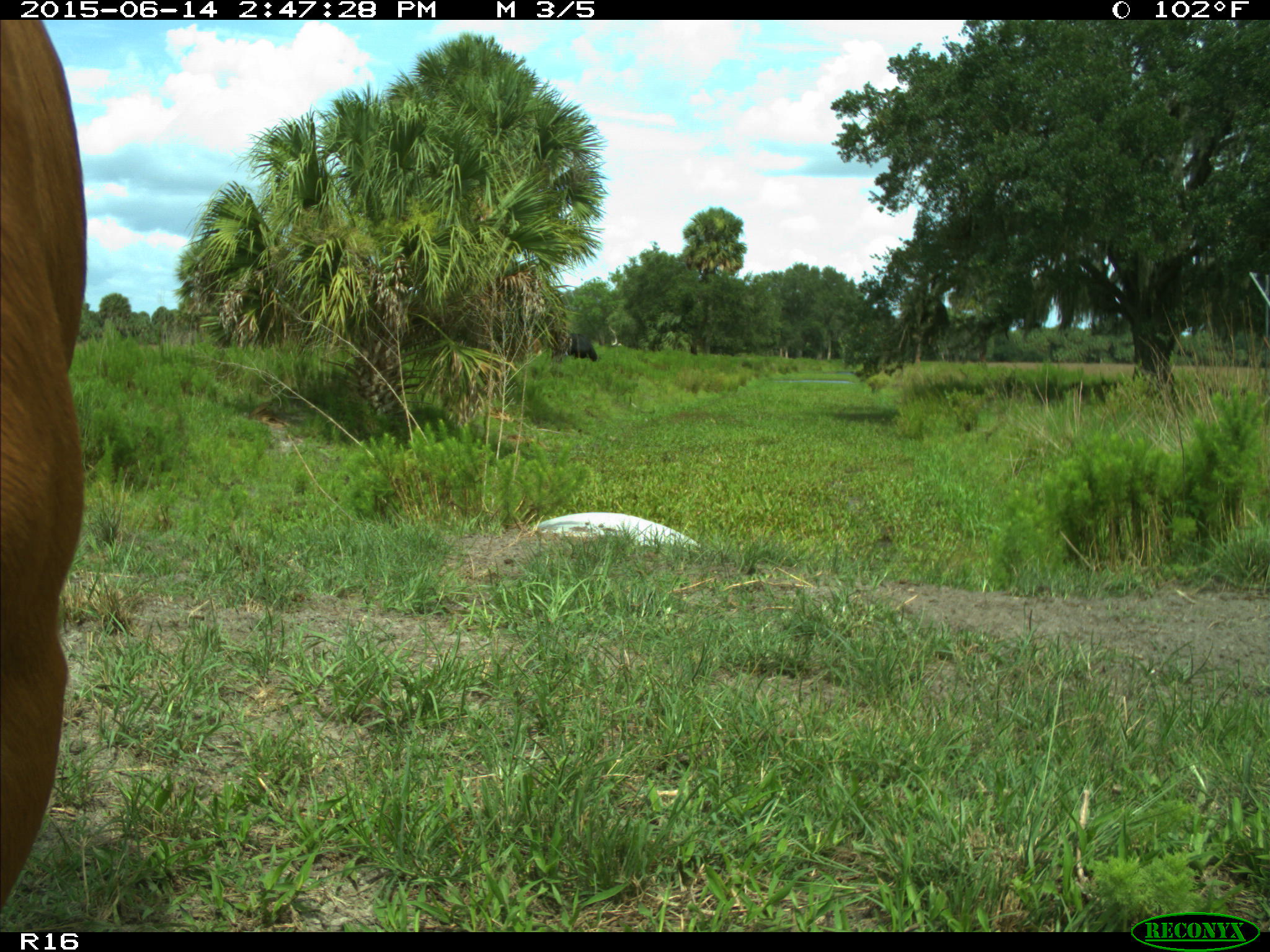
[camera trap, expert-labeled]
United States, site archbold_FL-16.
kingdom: Animalia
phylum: Chordata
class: Mammalia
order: Artiodactyla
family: Bovidae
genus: Bos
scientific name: Bos taurus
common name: domestic cow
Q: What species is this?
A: Bos taurus (domestic cow).